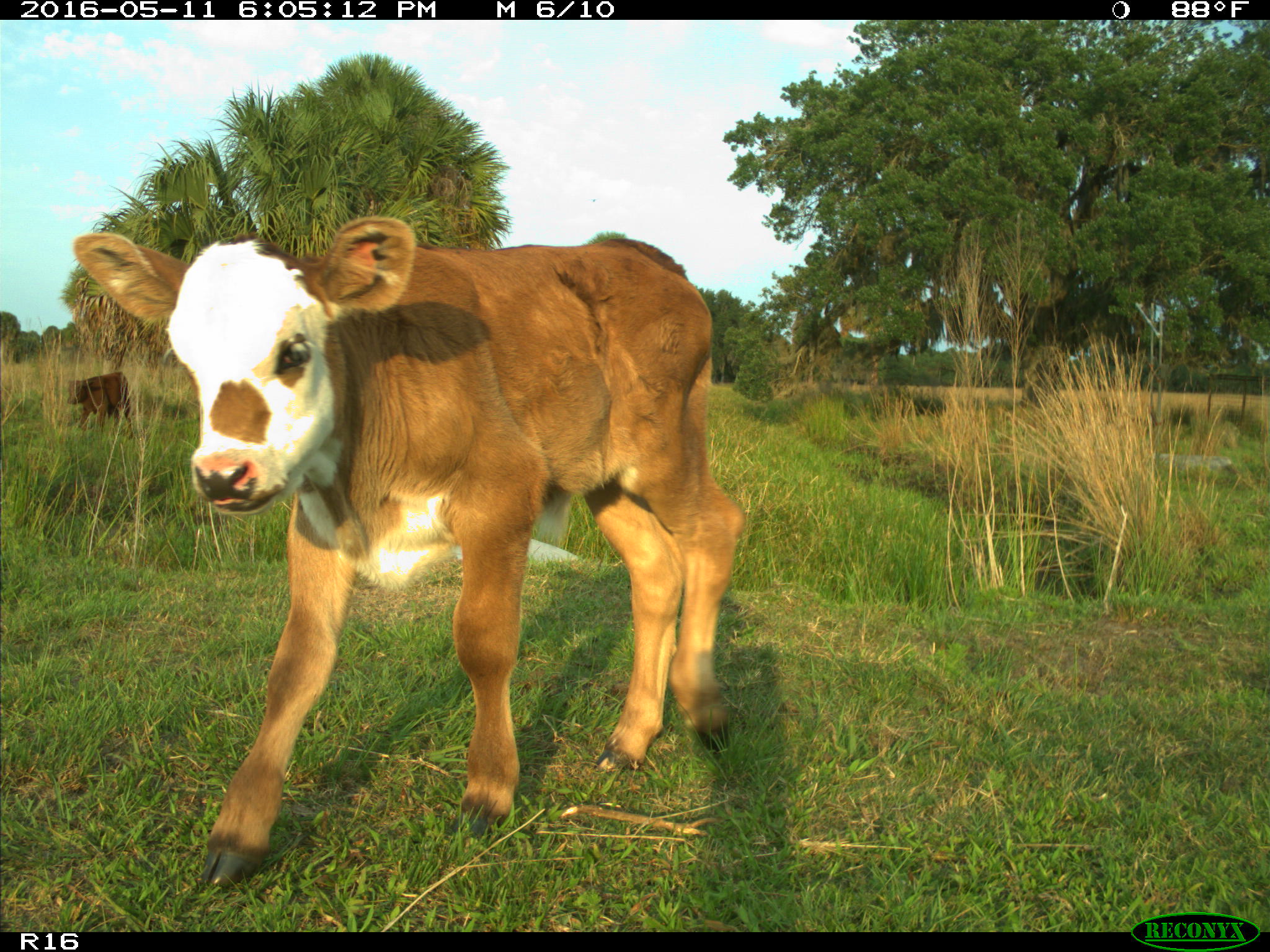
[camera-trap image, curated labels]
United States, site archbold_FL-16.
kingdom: Animalia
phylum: Chordata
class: Mammalia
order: Artiodactyla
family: Bovidae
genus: Bos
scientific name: Bos taurus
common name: domestic cow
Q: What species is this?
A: Bos taurus (domestic cow).